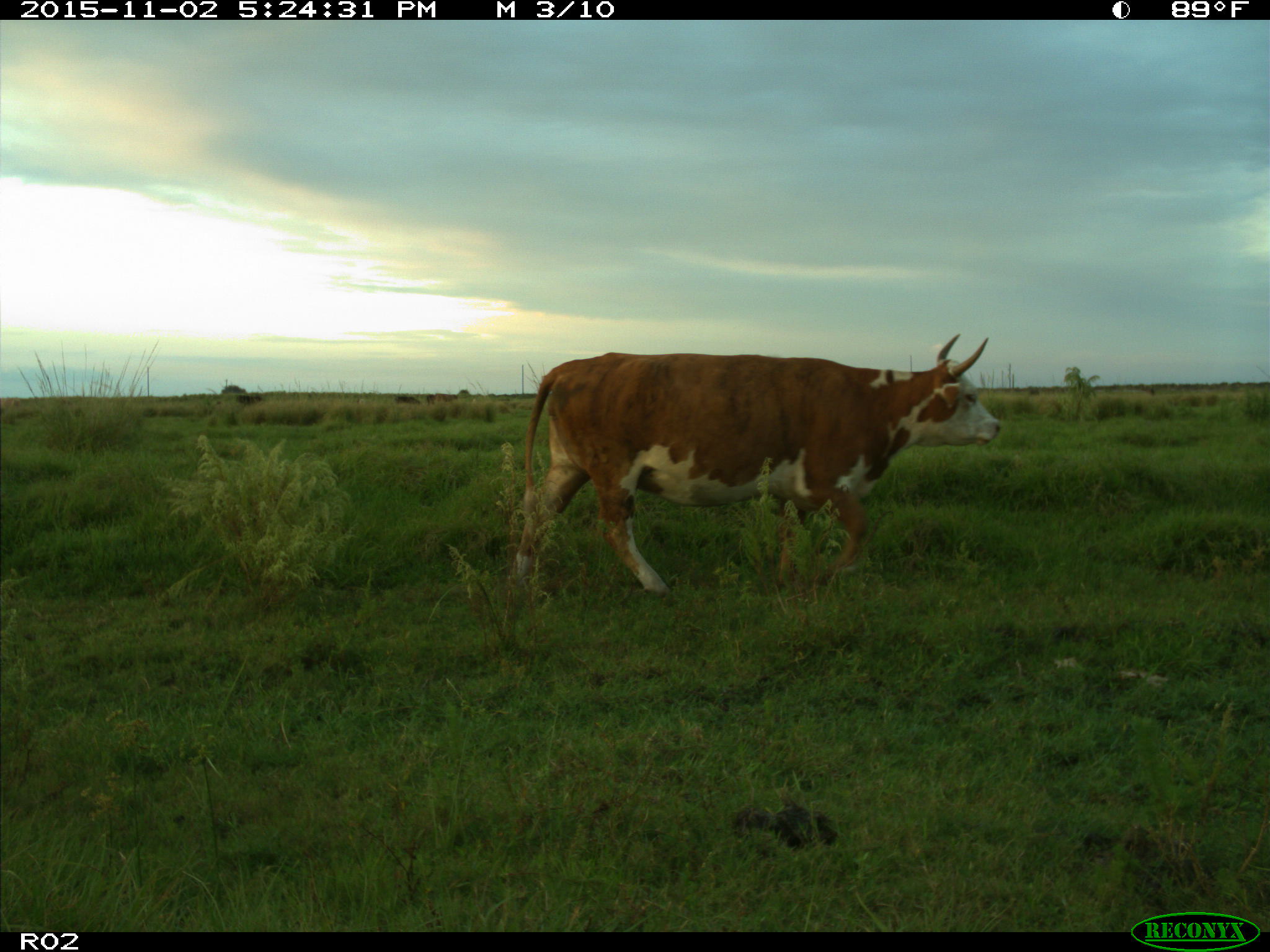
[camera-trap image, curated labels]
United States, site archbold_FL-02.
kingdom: Animalia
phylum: Chordata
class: Mammalia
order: Artiodactyla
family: Bovidae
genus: Bos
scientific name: Bos taurus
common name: domestic cow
Bos taurus (domestic cow).